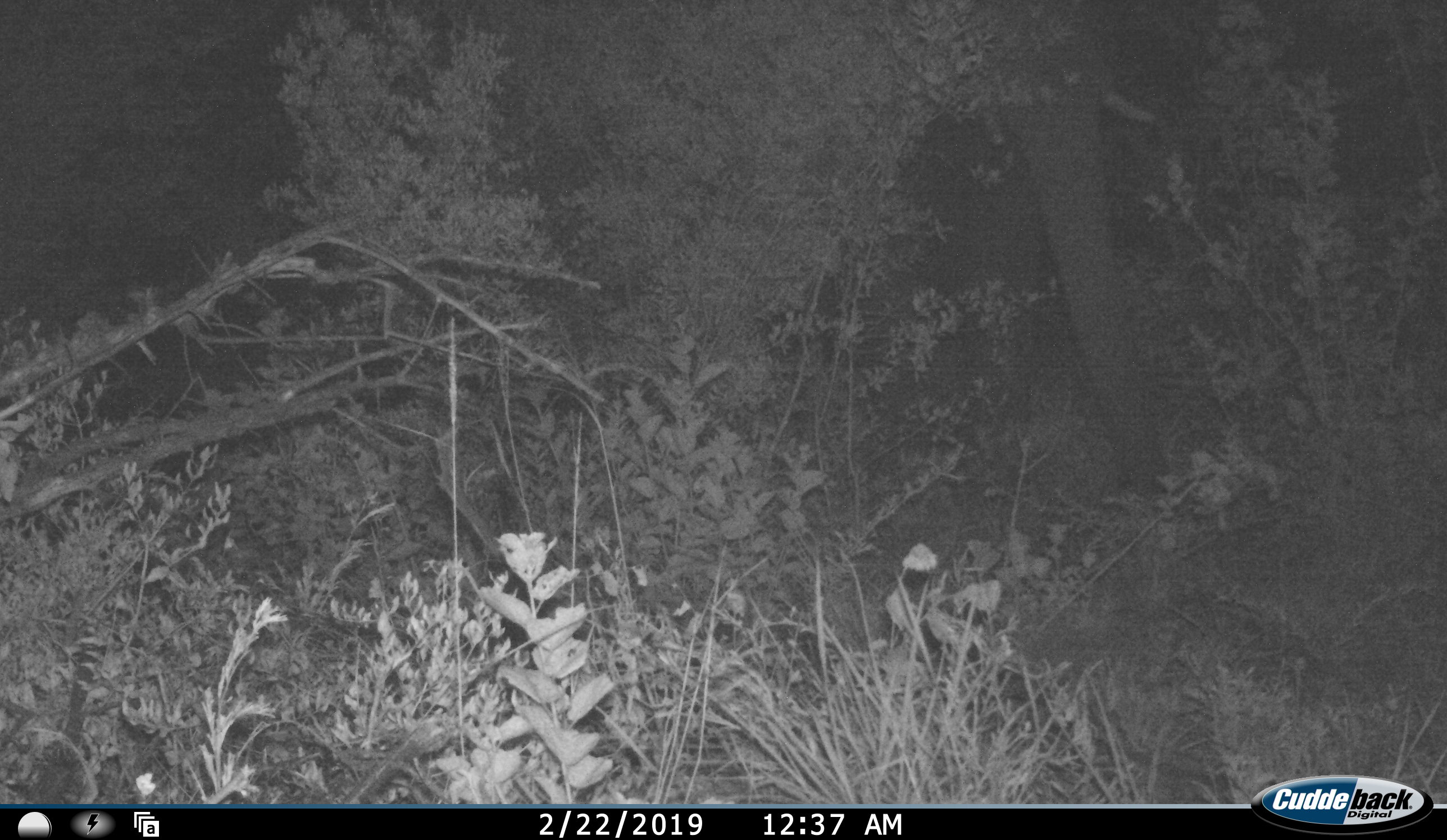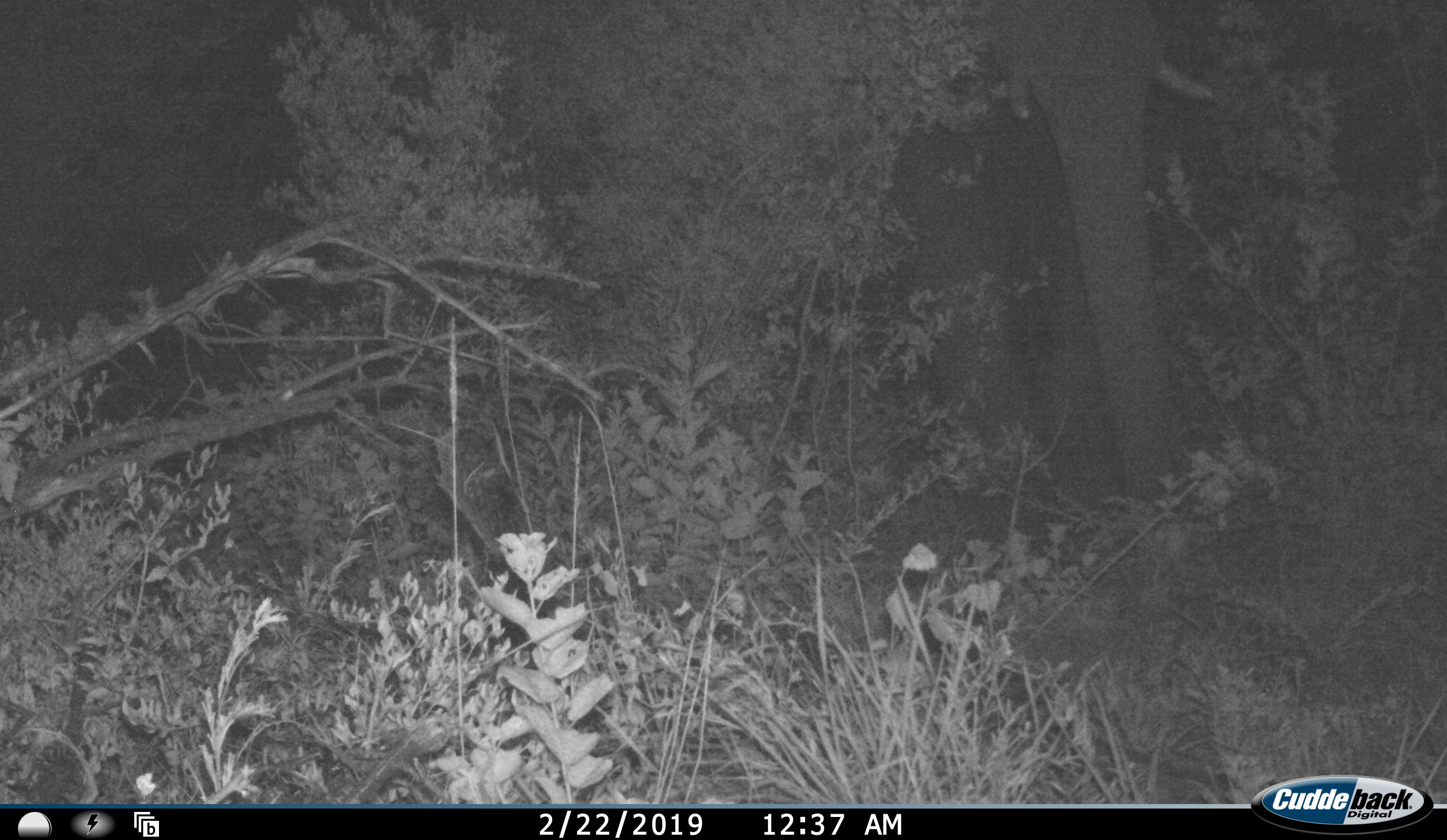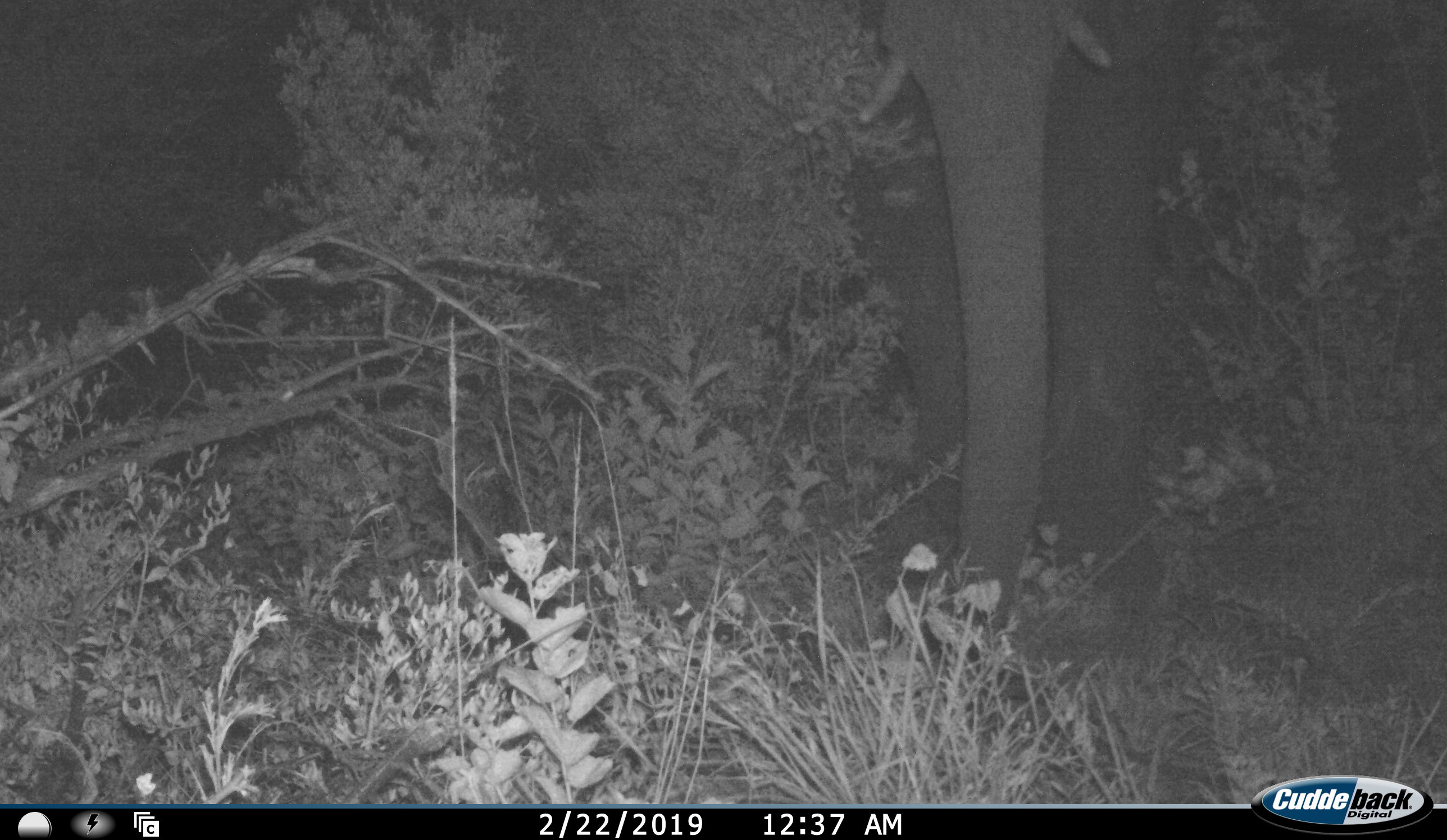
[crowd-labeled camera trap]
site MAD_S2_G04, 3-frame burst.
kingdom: Animalia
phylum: Chordata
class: Mammalia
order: Proboscidea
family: Elephantidae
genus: Loxodonta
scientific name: Loxodonta africana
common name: african bush elephant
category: elephant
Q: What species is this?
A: Elephant (african bush elephant) (Loxodonta africana).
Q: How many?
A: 1.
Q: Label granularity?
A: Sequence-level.